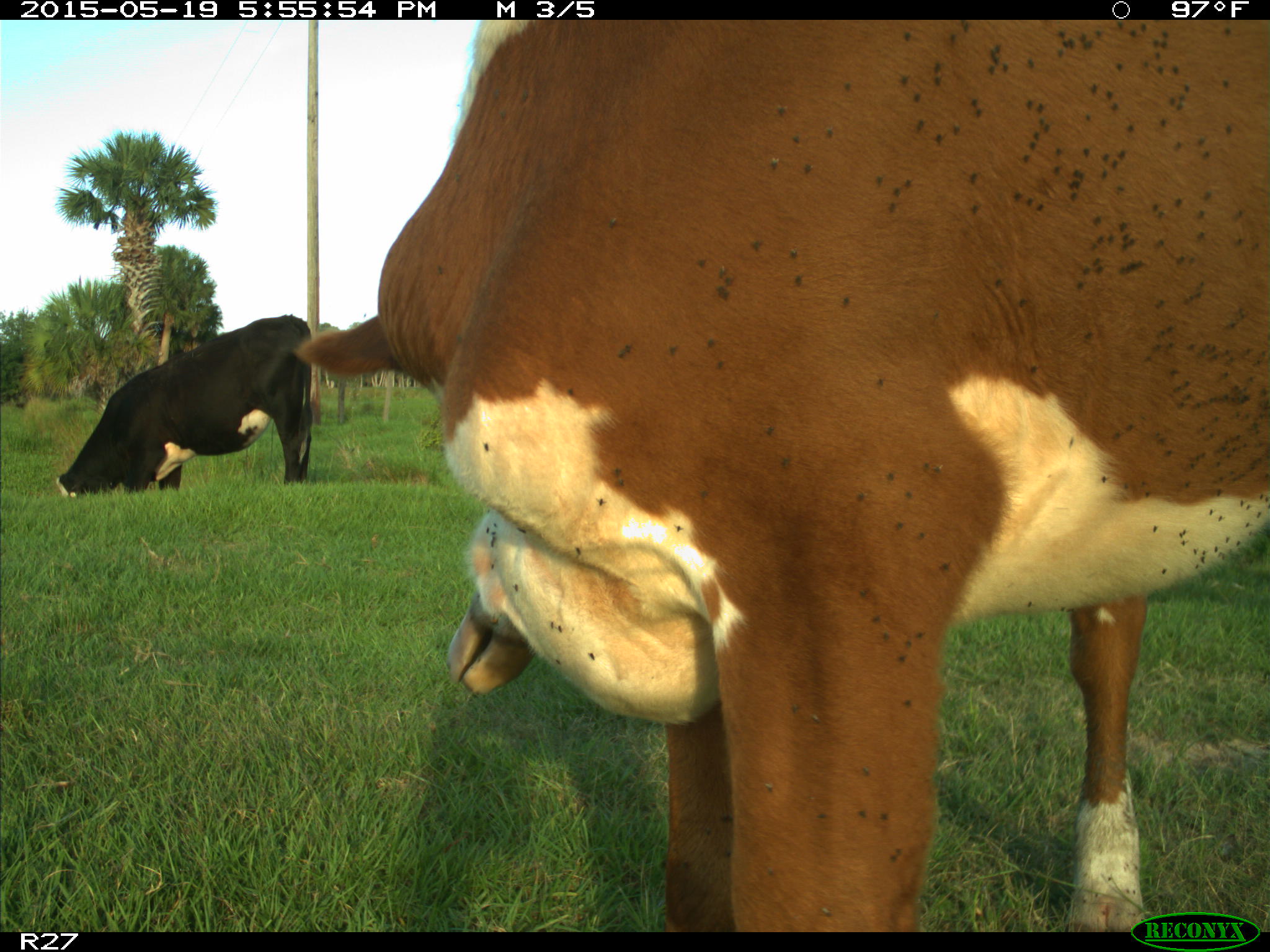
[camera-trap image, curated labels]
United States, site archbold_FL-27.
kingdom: Animalia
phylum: Chordata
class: Mammalia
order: Artiodactyla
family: Bovidae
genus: Bos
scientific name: Bos taurus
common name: domestic cow